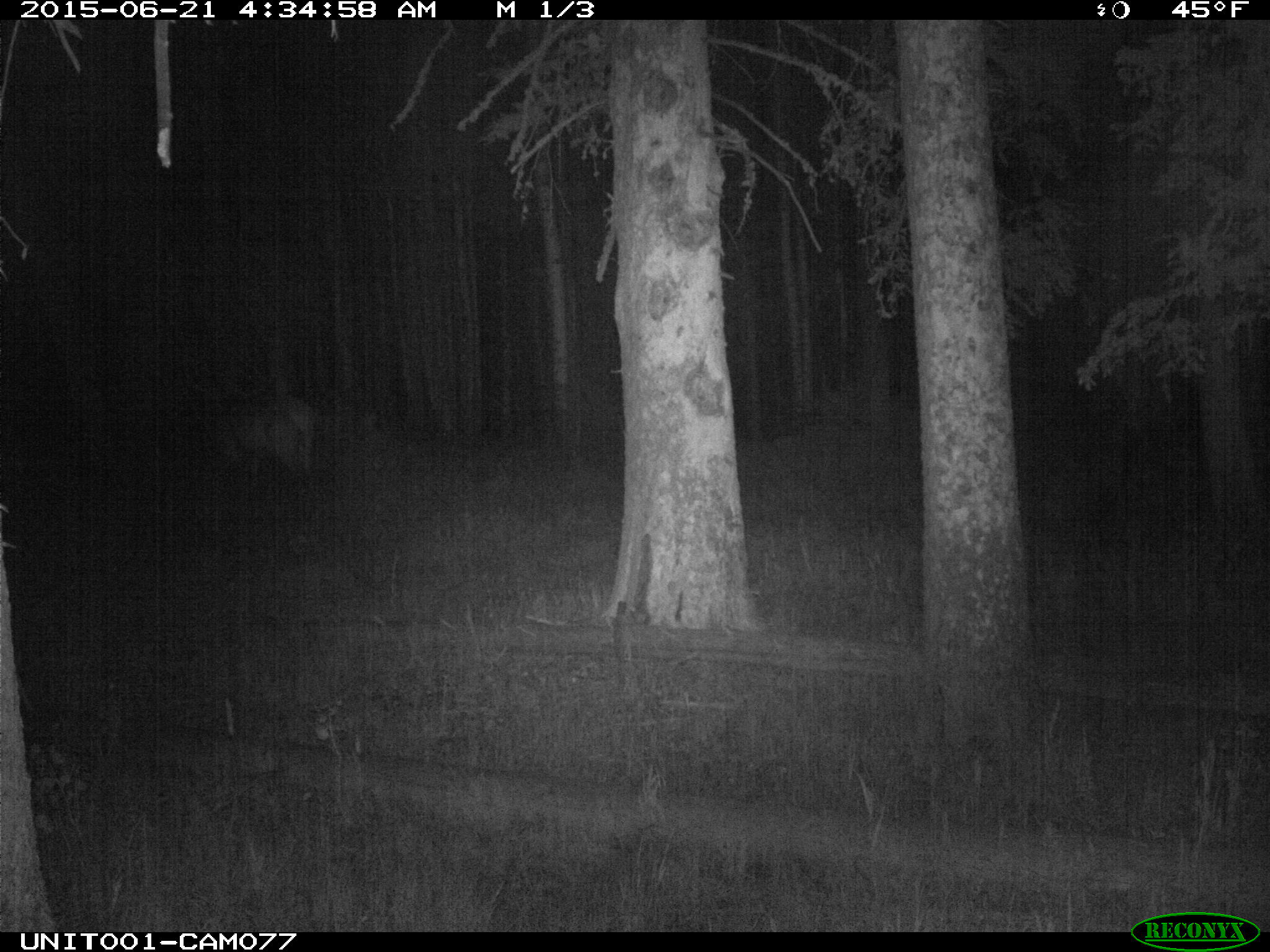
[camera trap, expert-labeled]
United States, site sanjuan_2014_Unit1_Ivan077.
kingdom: Animalia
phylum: Chordata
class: Mammalia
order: Artiodactyla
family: Cervidae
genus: Cervus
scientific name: Cervus elaphus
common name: red deer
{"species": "Cervus elaphus (red deer)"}